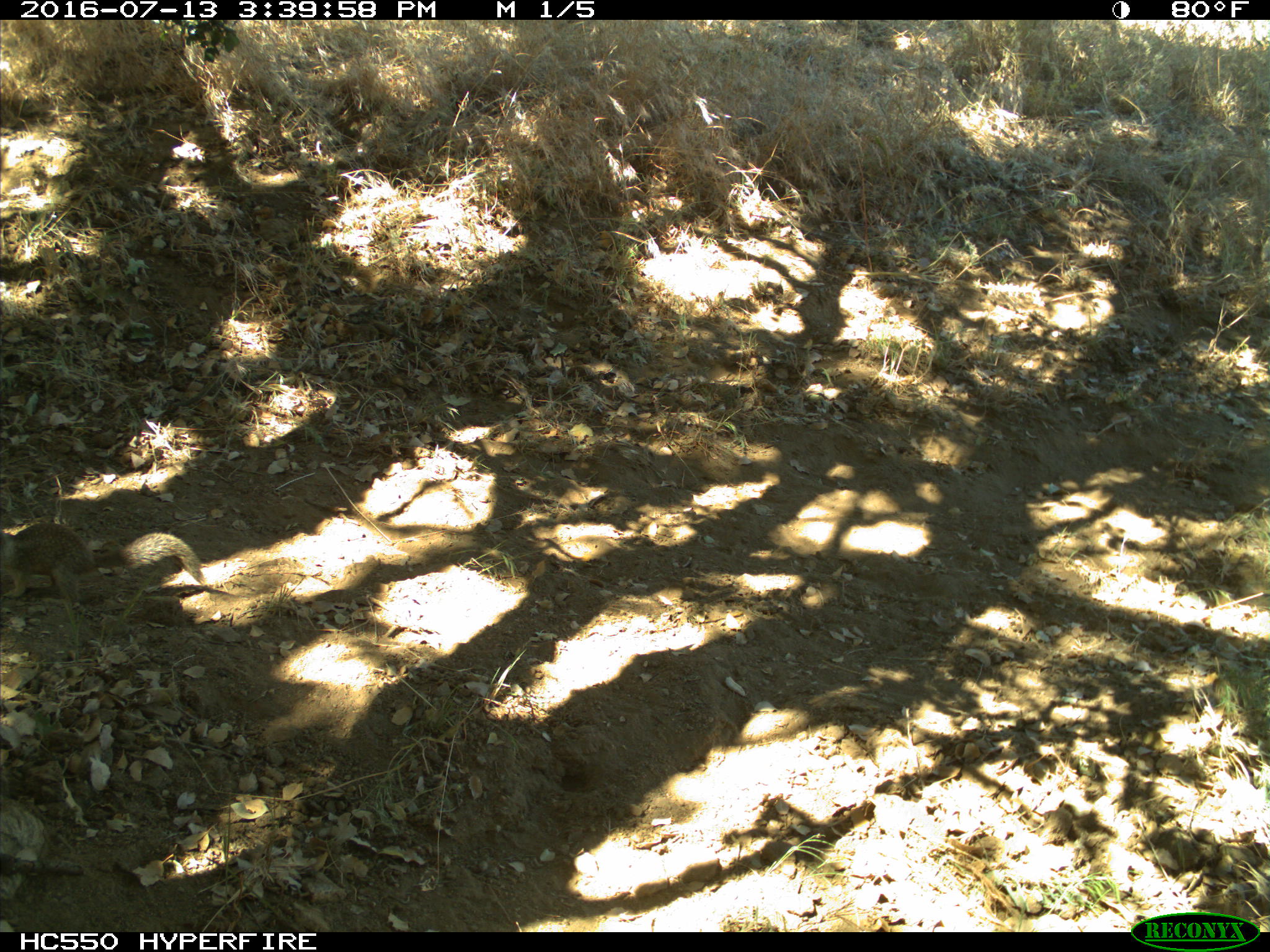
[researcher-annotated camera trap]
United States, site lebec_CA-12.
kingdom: Animalia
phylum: Chordata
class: Mammalia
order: Rodentia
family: Sciuridae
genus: Otospermophilus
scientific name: Otospermophilus beecheyi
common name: california ground squirrel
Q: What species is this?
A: Otospermophilus beecheyi (california ground squirrel).